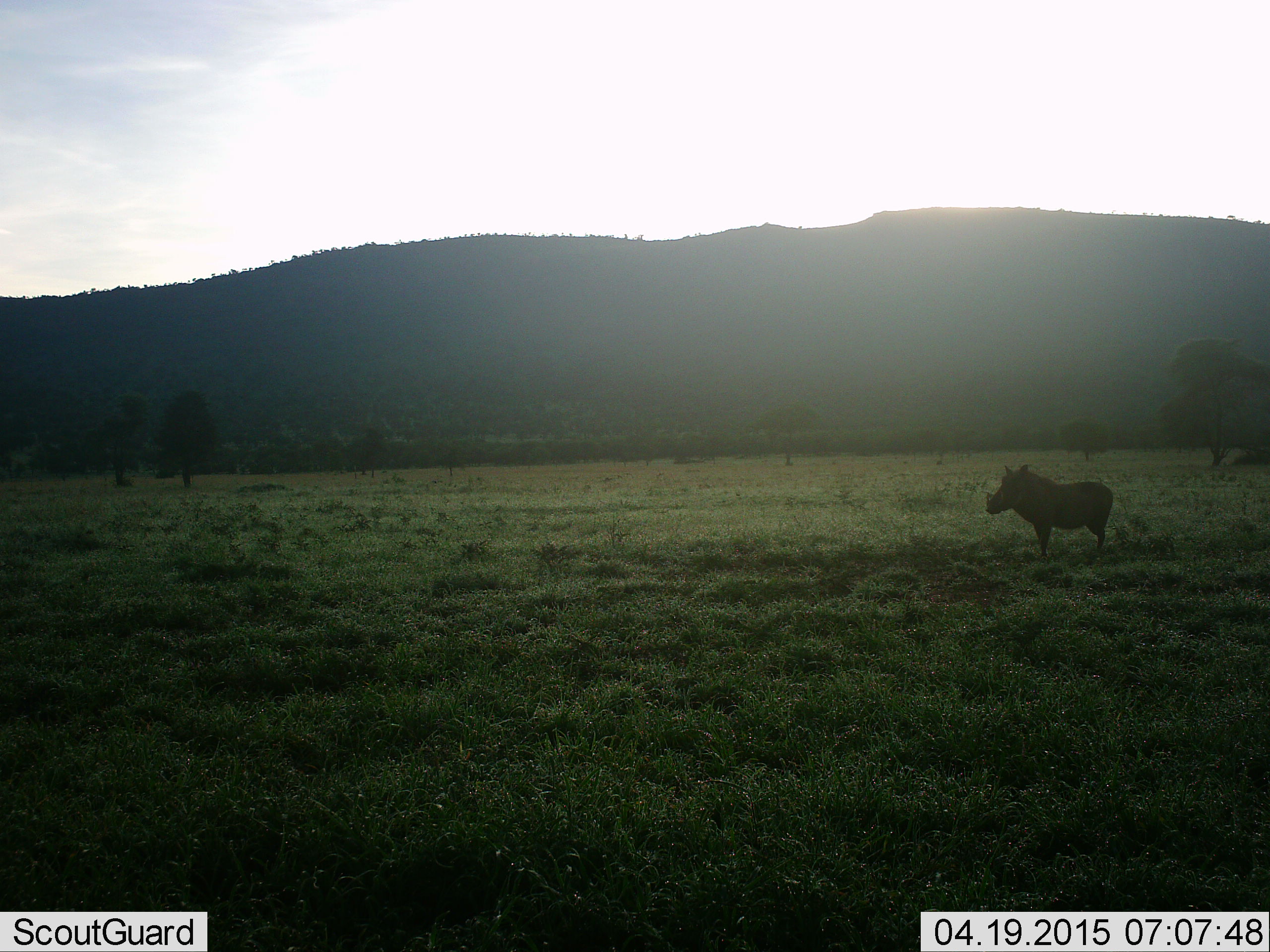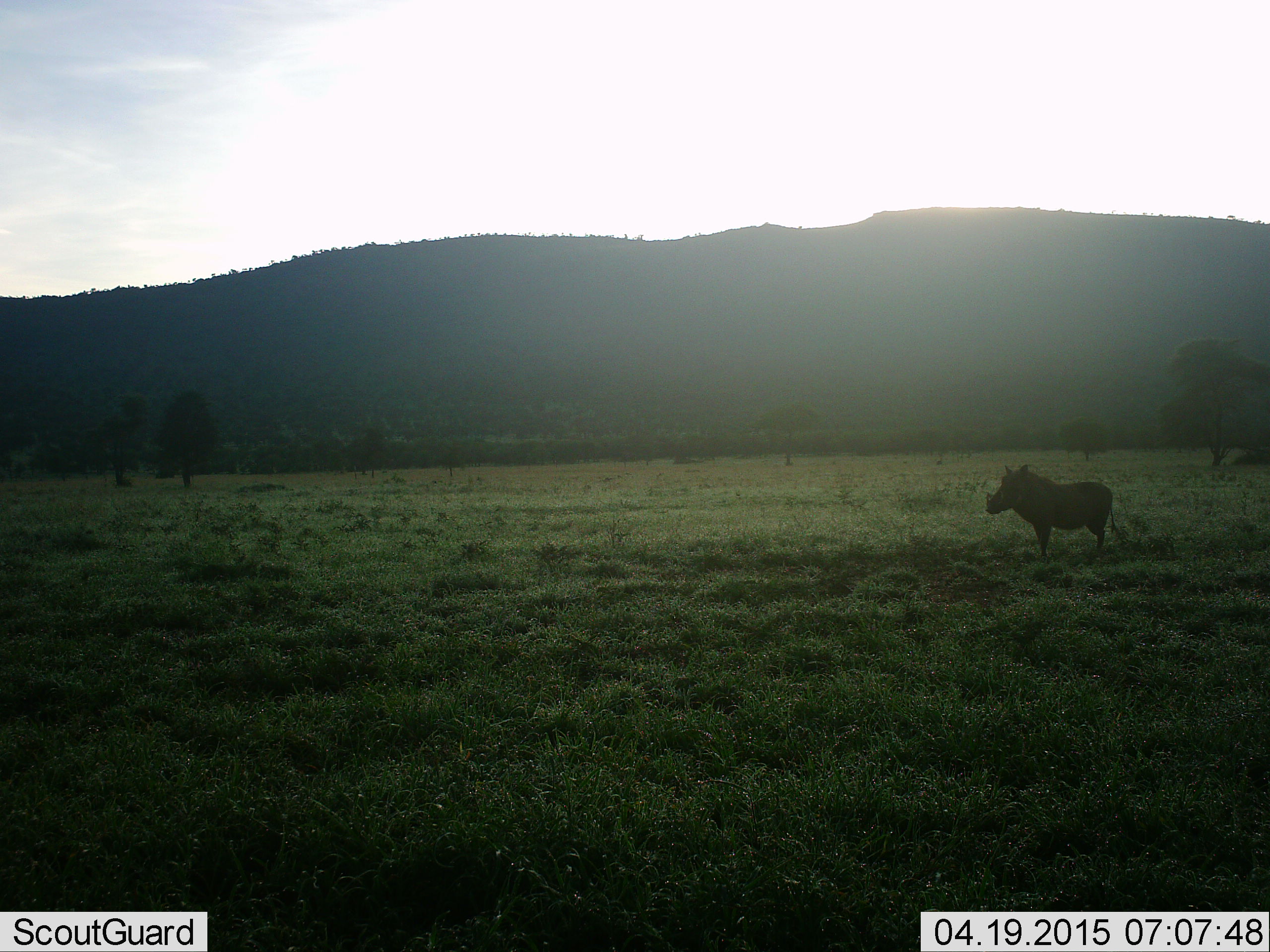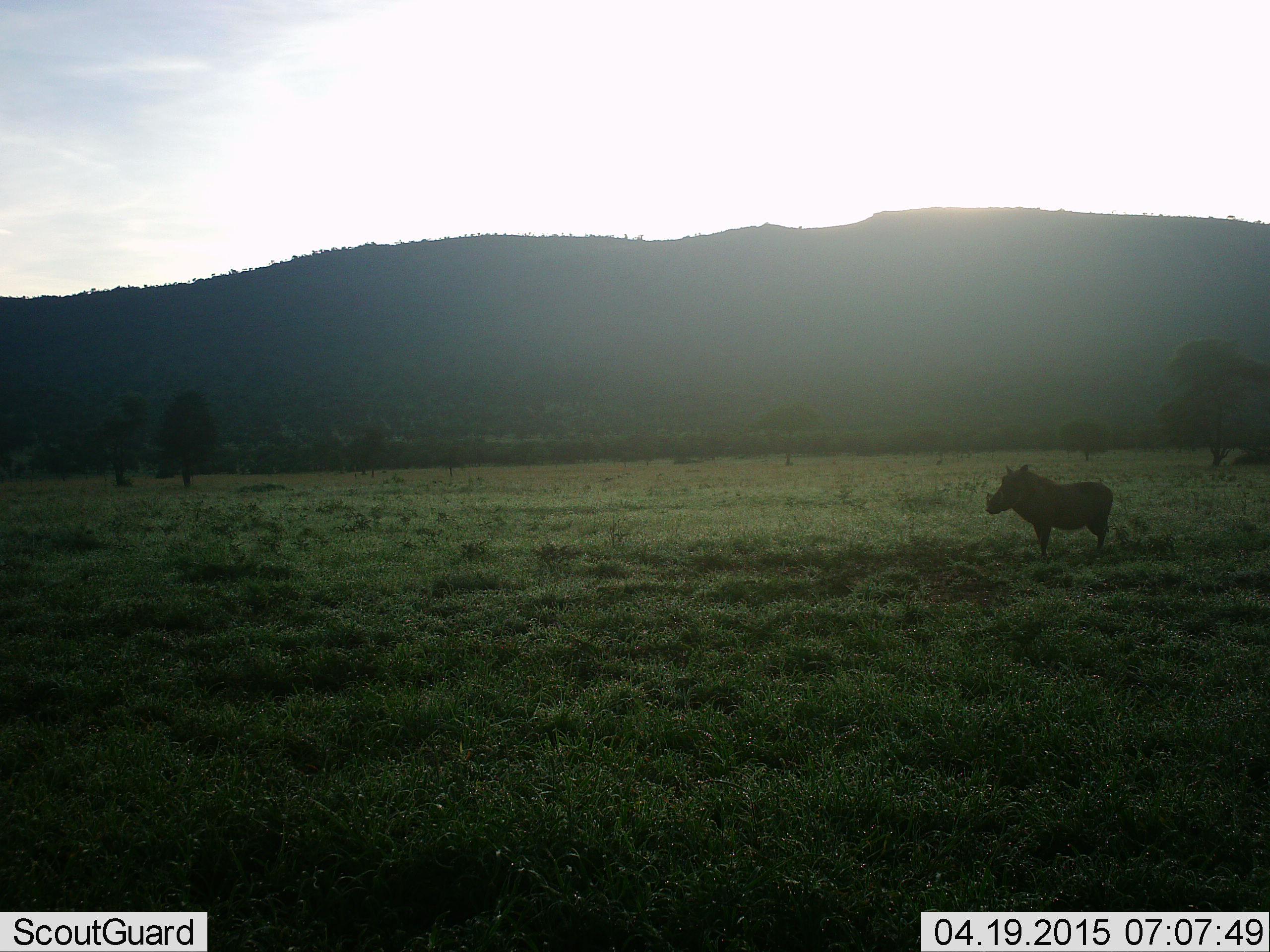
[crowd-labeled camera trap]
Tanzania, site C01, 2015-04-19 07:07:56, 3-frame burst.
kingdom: Animalia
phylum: Chordata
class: Mammalia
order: Artiodactyla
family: Suidae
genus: Phacochoerus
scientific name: Phacochoerus africanus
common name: warthog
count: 1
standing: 100%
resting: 0%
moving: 0%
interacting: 0%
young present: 0%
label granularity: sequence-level